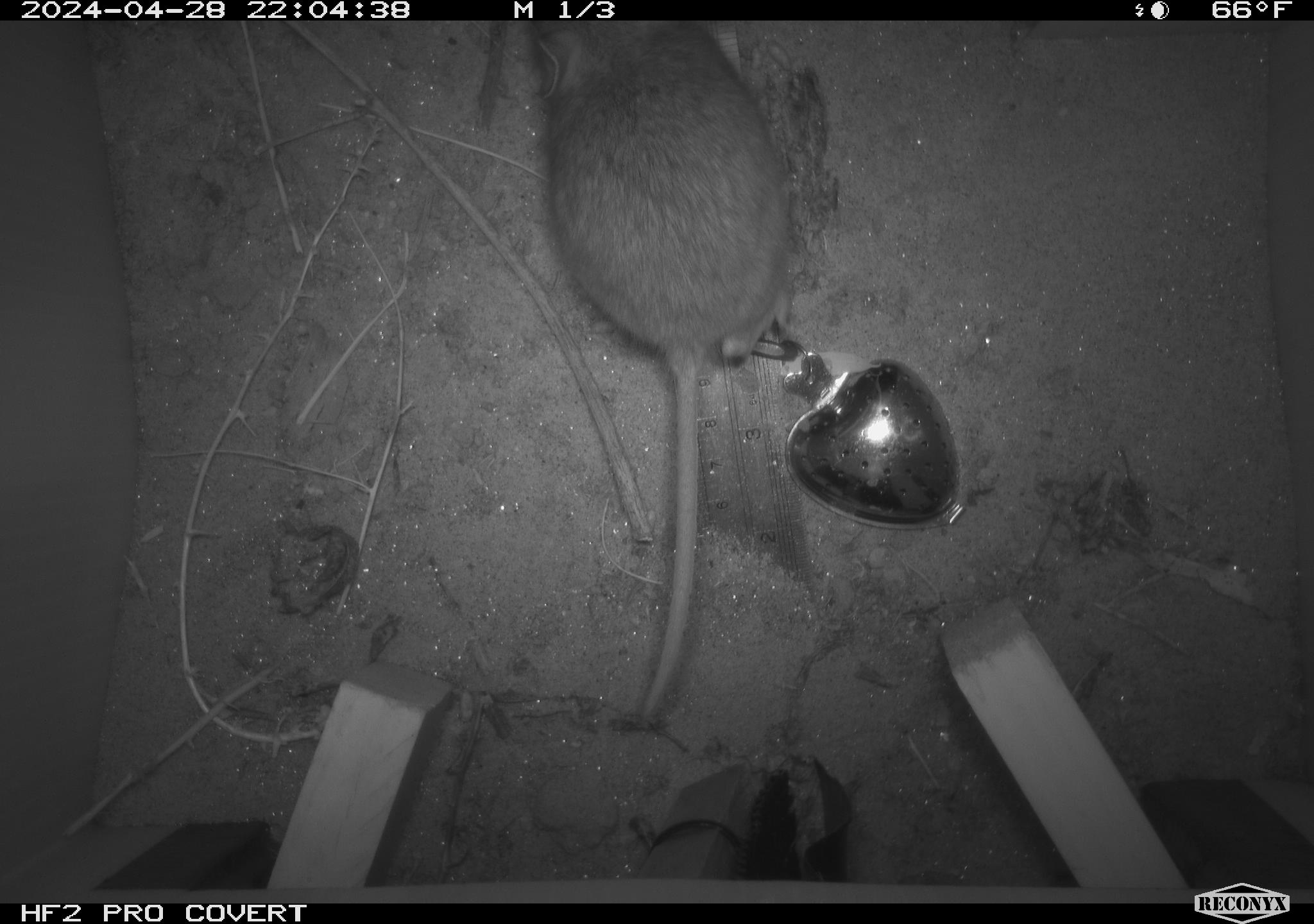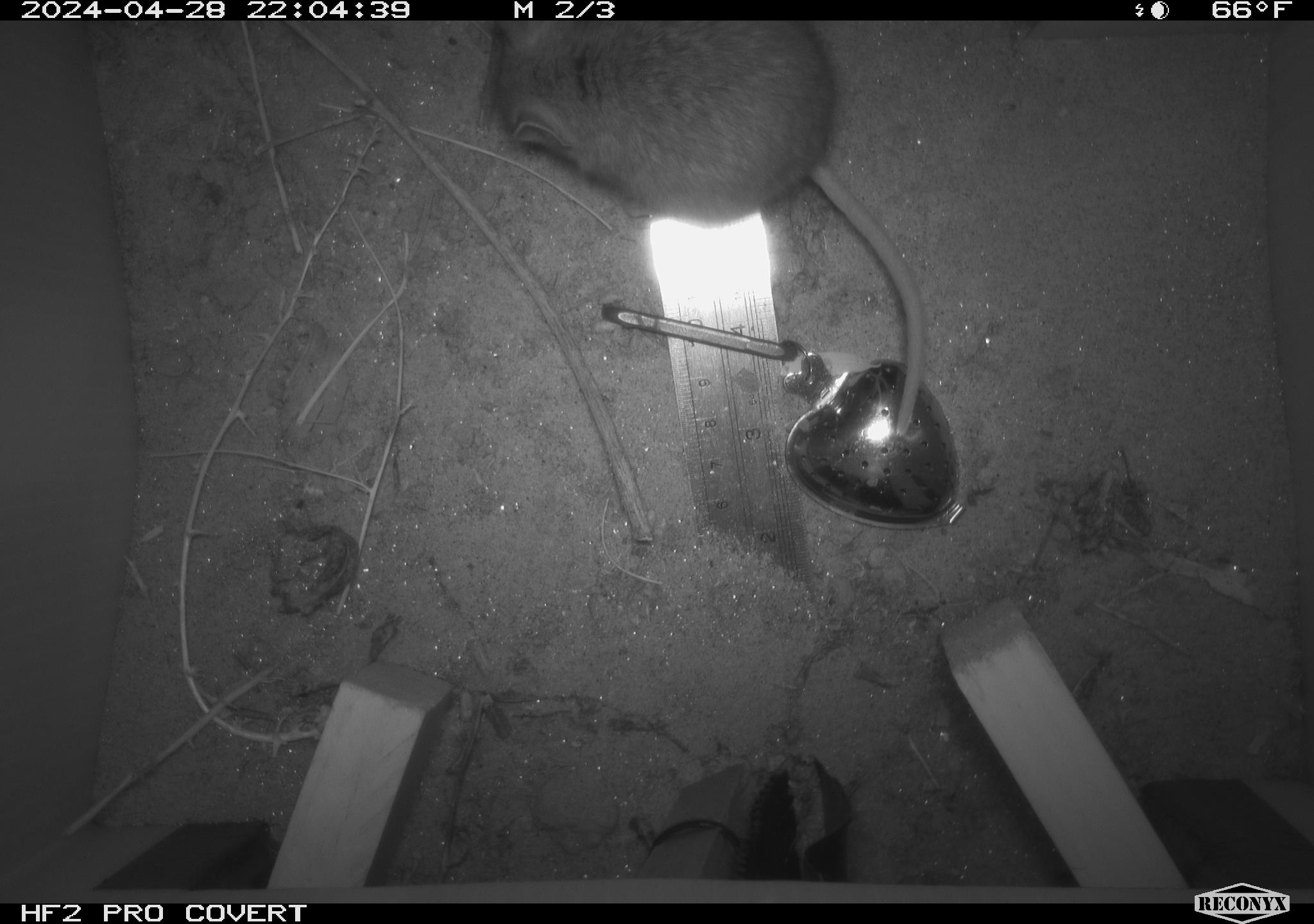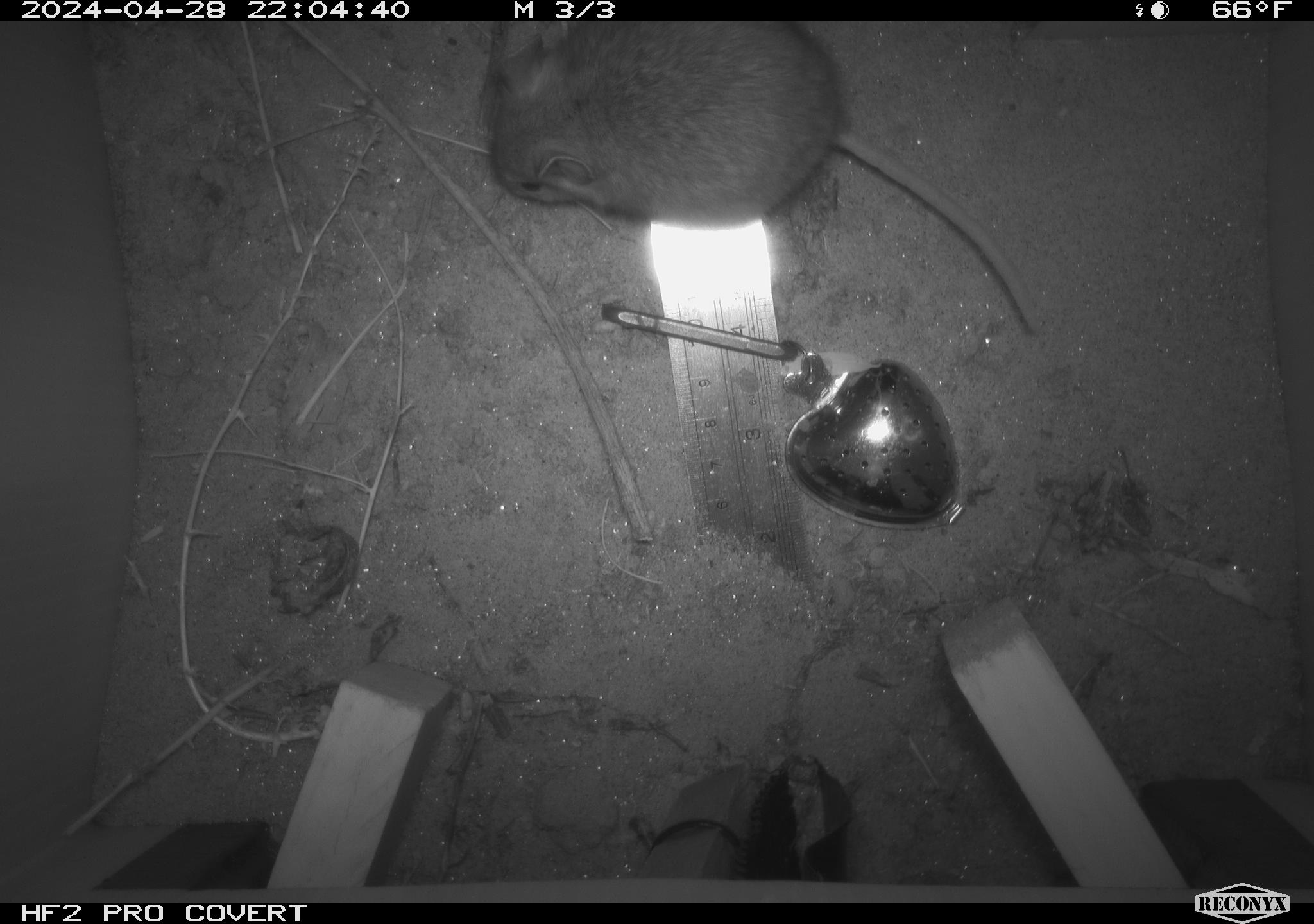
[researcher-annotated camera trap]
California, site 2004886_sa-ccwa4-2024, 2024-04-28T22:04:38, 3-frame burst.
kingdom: Animalia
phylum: Chordata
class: Mammalia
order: Rodentia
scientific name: Rodentia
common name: woodrat or rat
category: woodrat or rat species